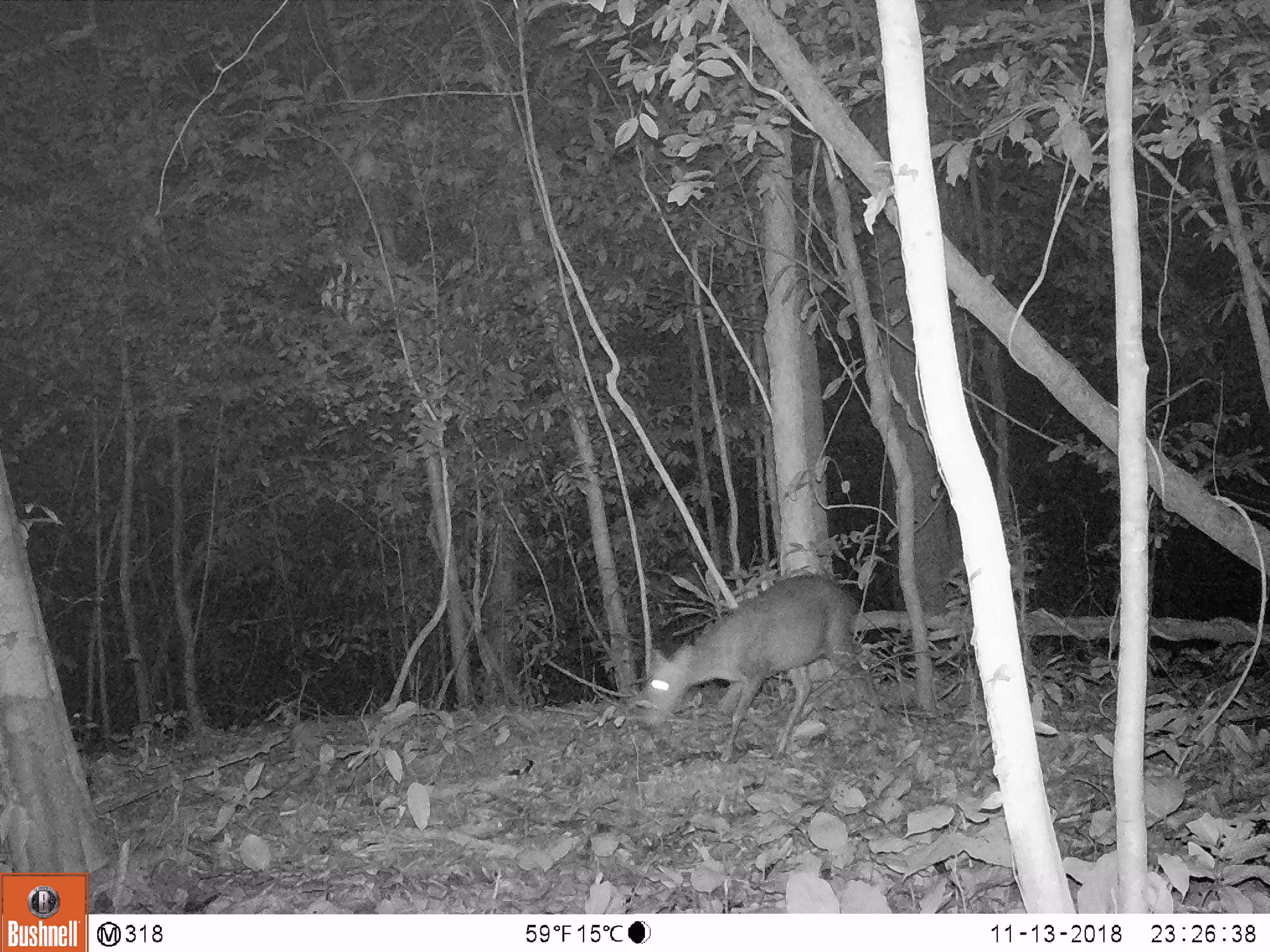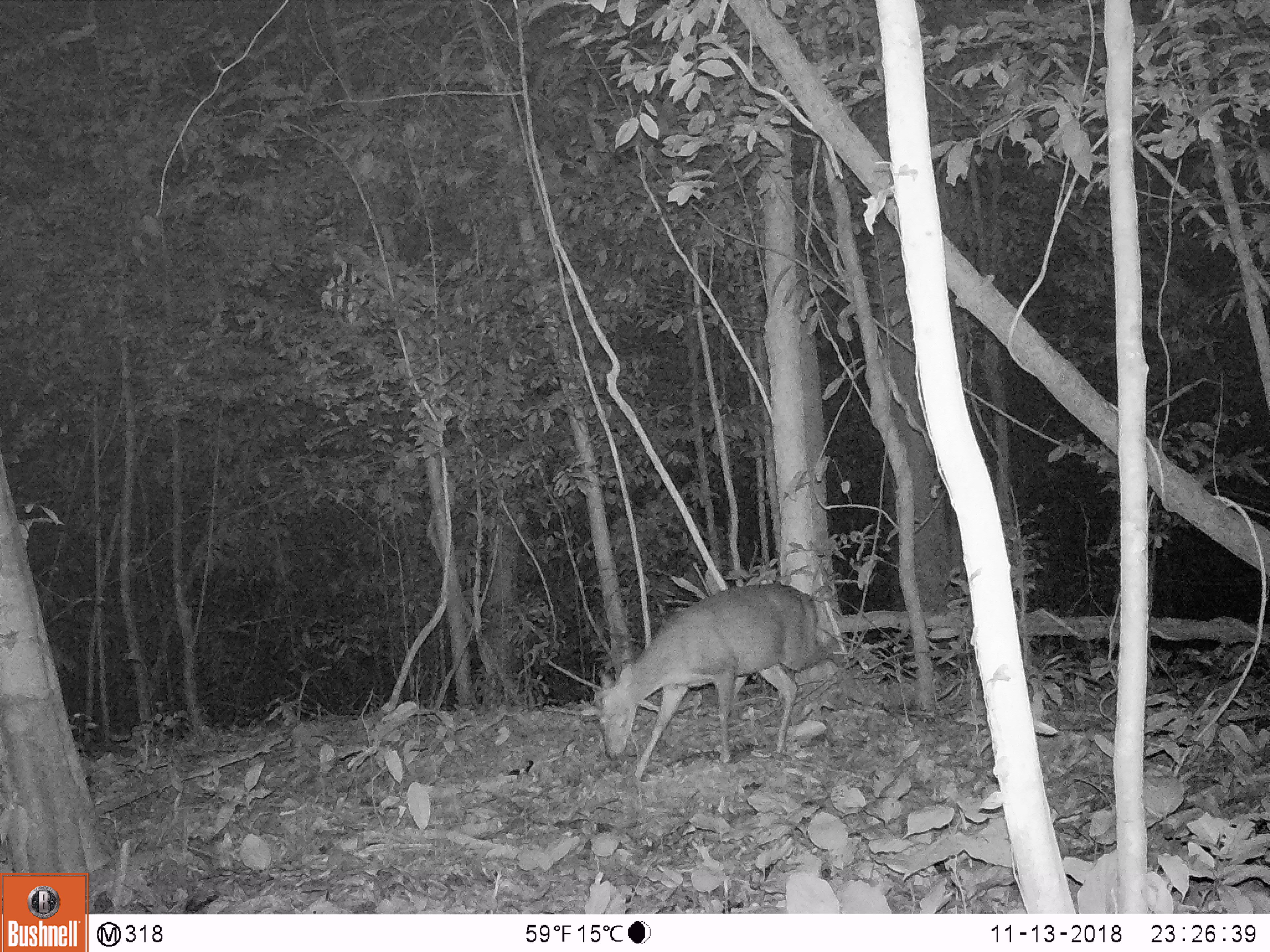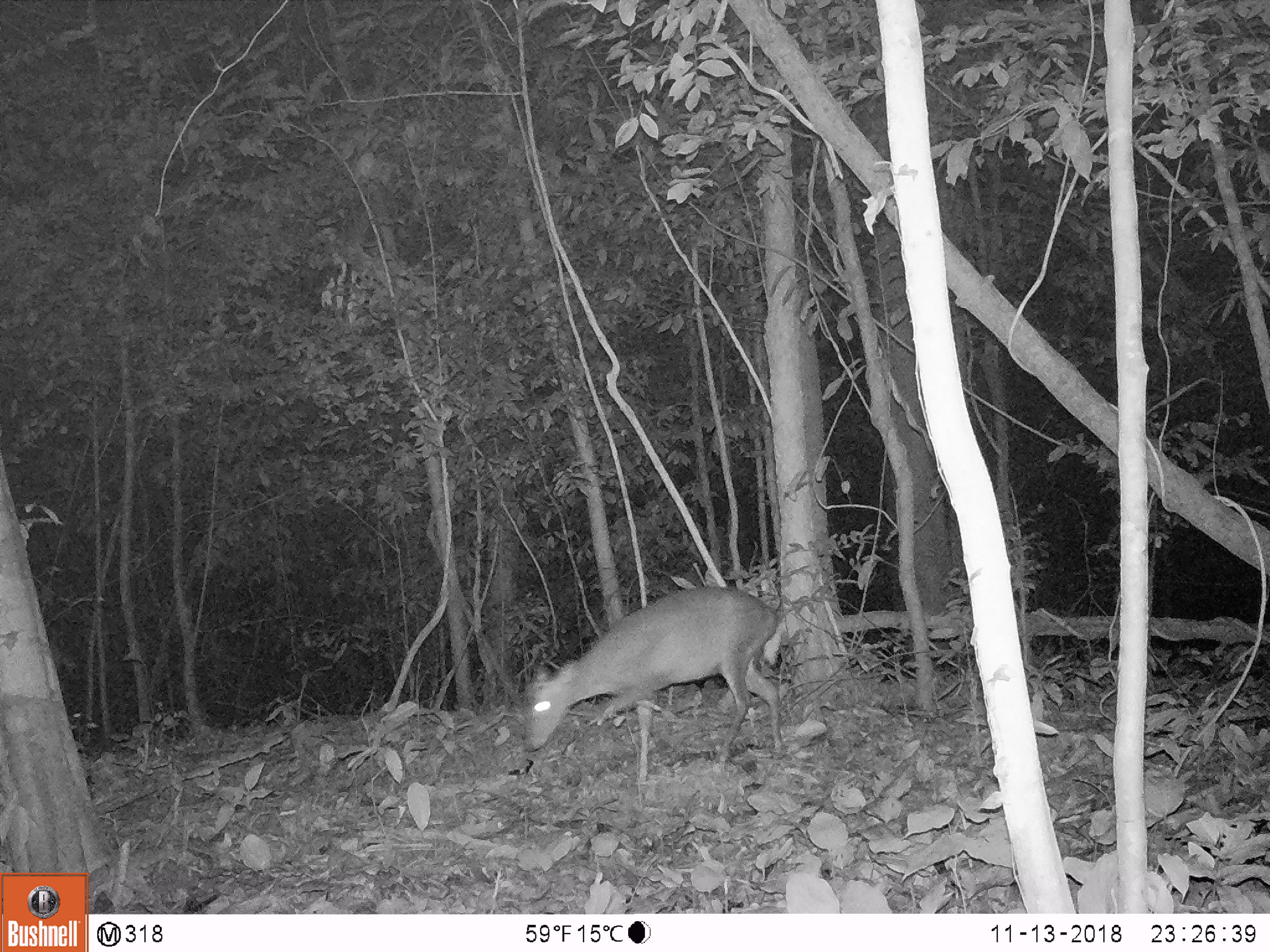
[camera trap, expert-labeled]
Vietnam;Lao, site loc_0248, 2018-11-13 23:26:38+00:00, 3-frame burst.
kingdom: Animalia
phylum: Chordata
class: Mammalia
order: Artiodactyla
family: Cervidae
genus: Muntiacus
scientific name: Muntiacus rooseveltorum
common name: roosevelt's muntjac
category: roosevelts muntjac group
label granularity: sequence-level